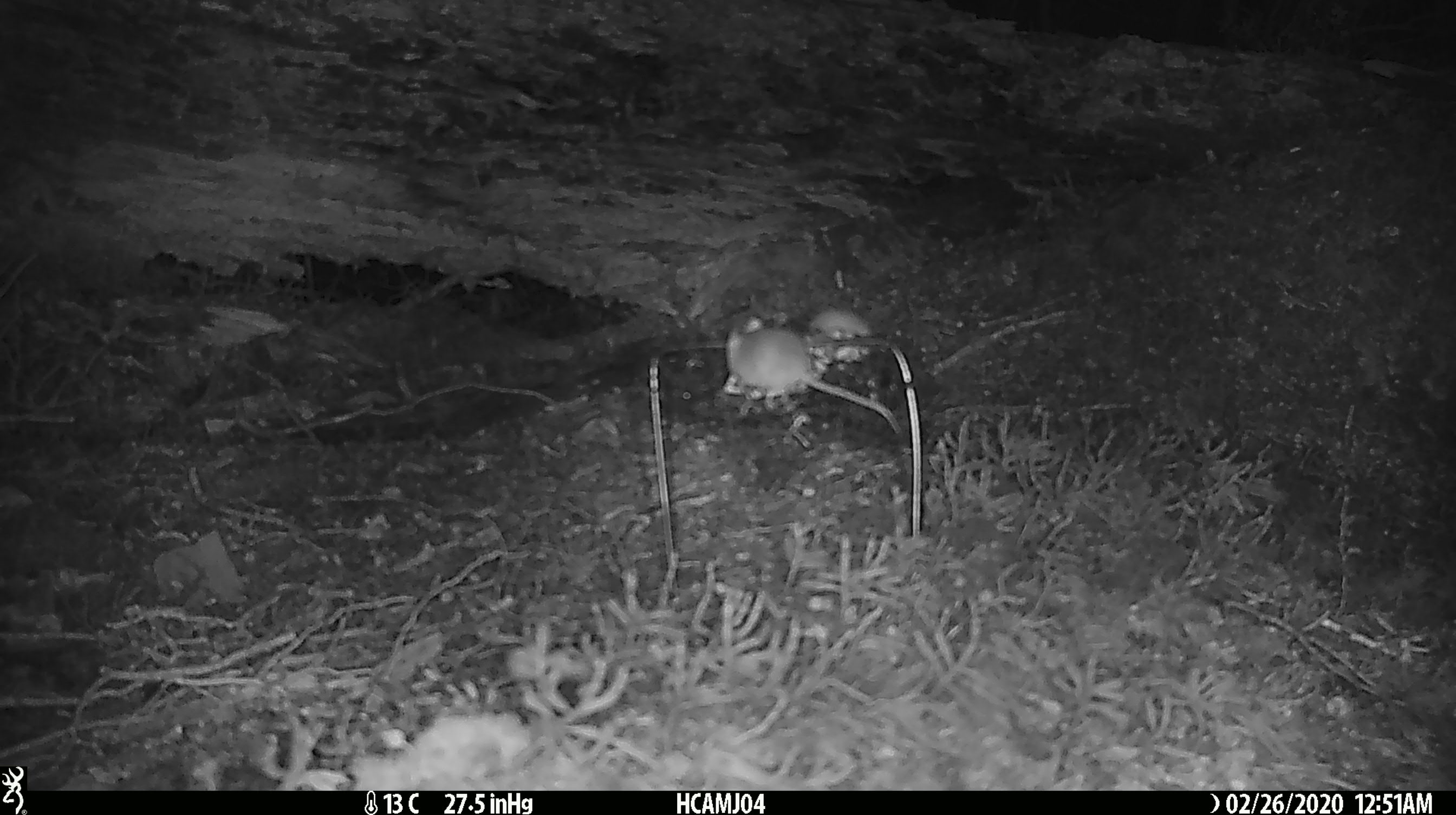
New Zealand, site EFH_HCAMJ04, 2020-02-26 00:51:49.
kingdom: Animalia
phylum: Chordata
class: Mammalia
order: Rodentia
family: Muridae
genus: Mus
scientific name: Mus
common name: mouse